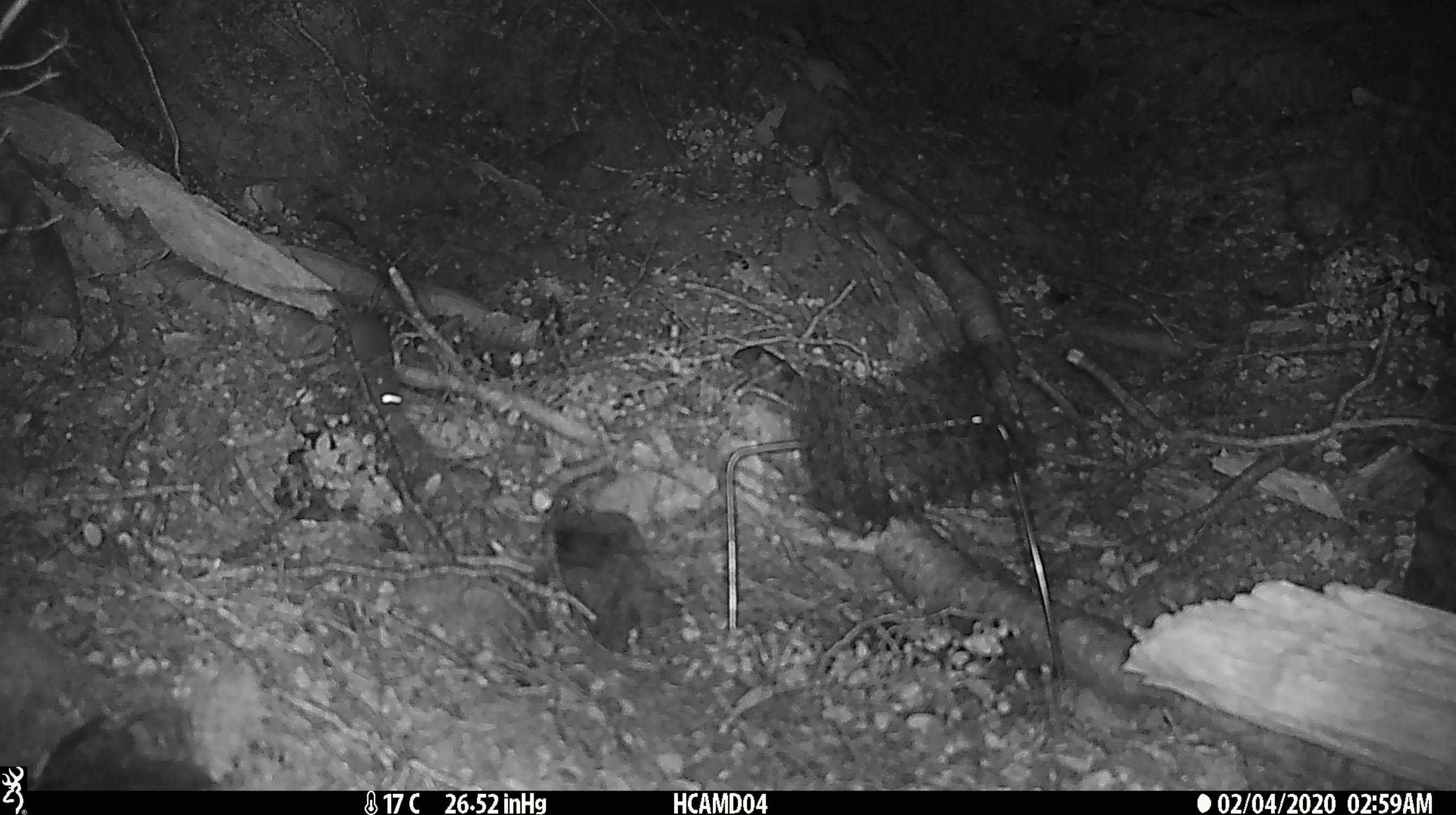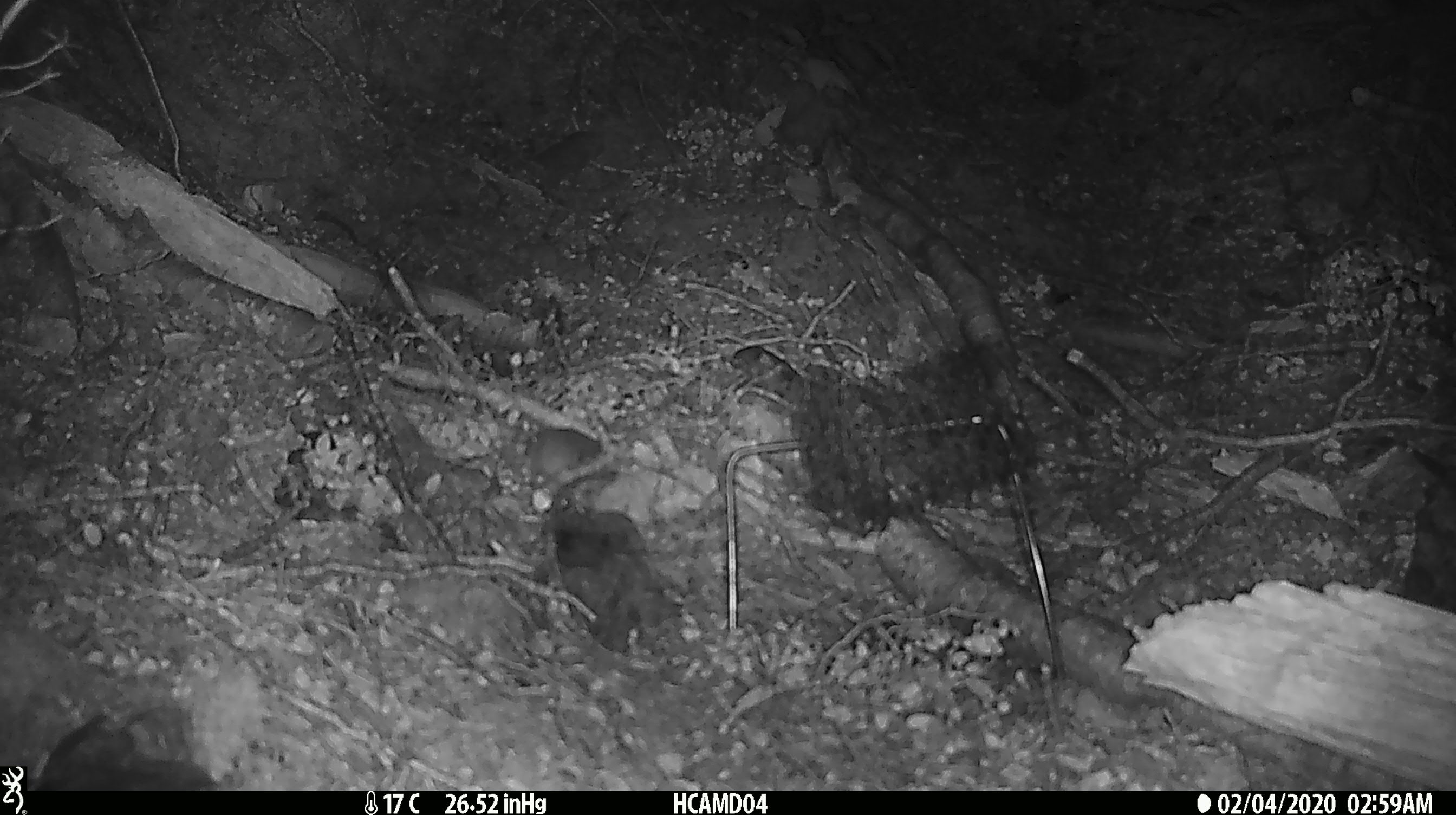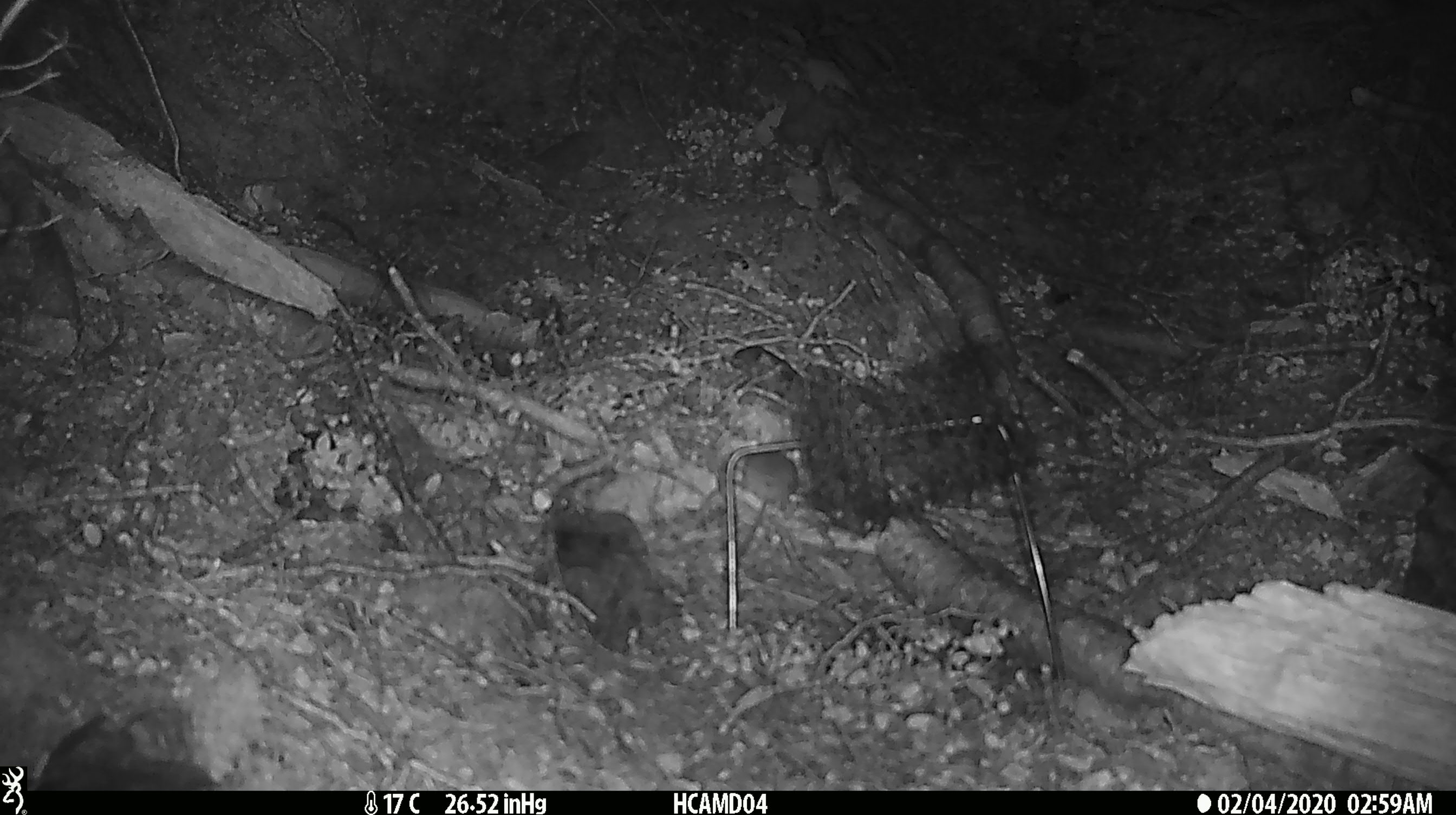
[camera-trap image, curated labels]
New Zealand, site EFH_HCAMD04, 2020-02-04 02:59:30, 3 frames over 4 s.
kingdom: Animalia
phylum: Chordata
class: Mammalia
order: Rodentia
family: Muridae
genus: Mus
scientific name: Mus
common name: mouse